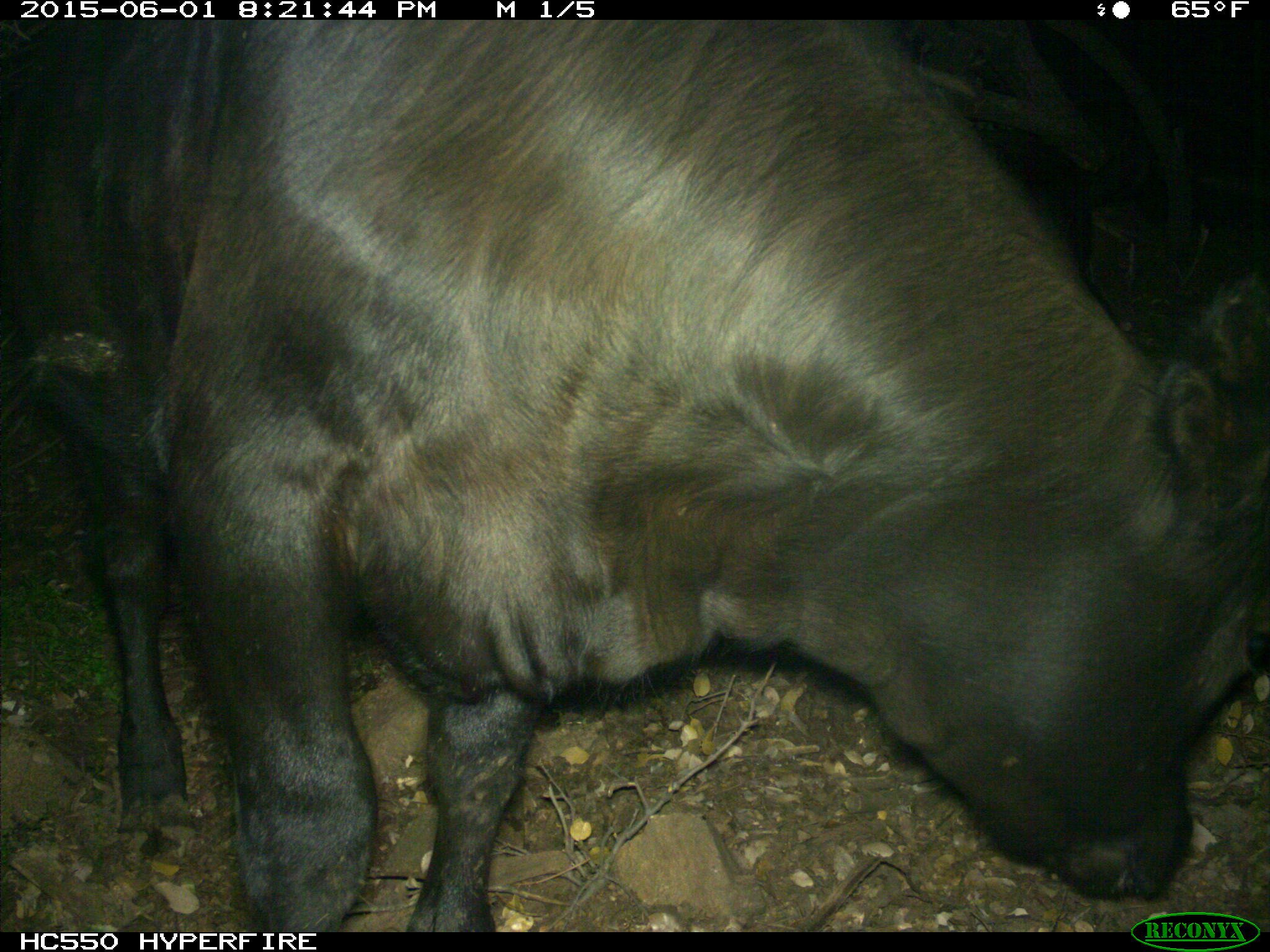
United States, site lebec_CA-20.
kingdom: Animalia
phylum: Chordata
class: Mammalia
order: Artiodactyla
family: Bovidae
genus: Bos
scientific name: Bos taurus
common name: domestic cow